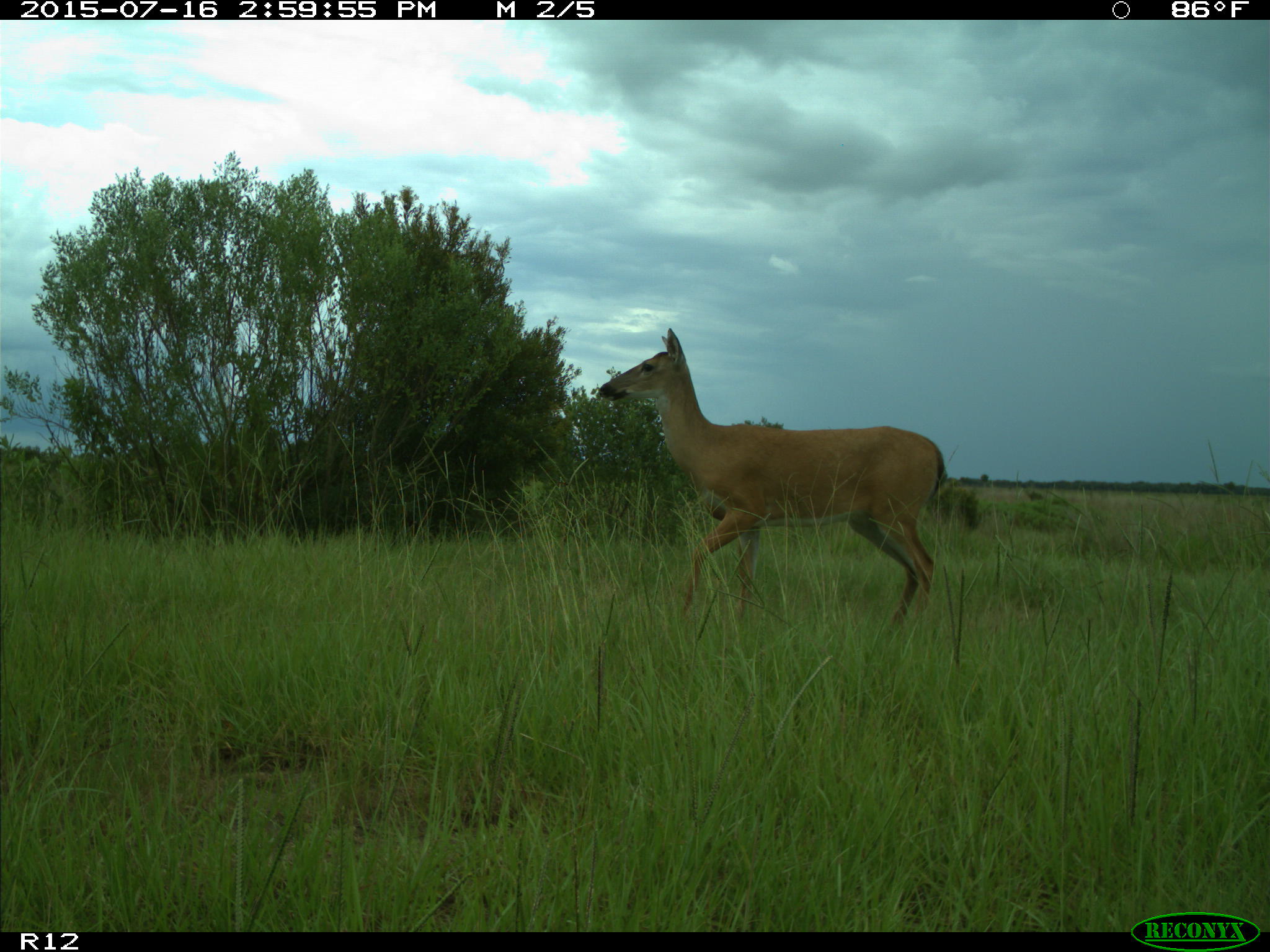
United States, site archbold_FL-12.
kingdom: Animalia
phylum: Chordata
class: Mammalia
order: Artiodactyla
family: Cervidae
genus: Odocoileus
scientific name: Odocoileus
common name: deer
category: unidentified deer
Unidentified deer (deer) (Odocoileus).